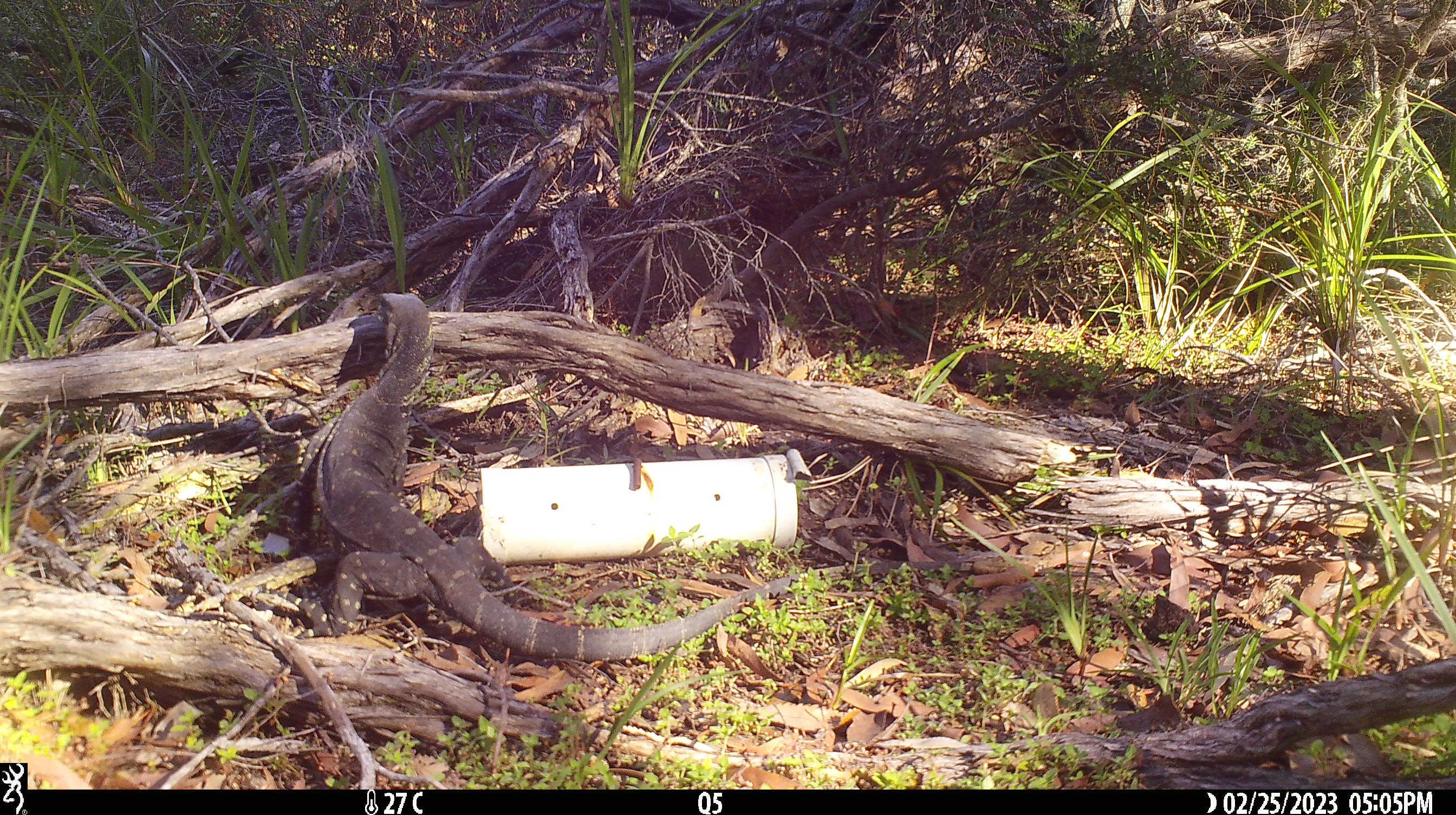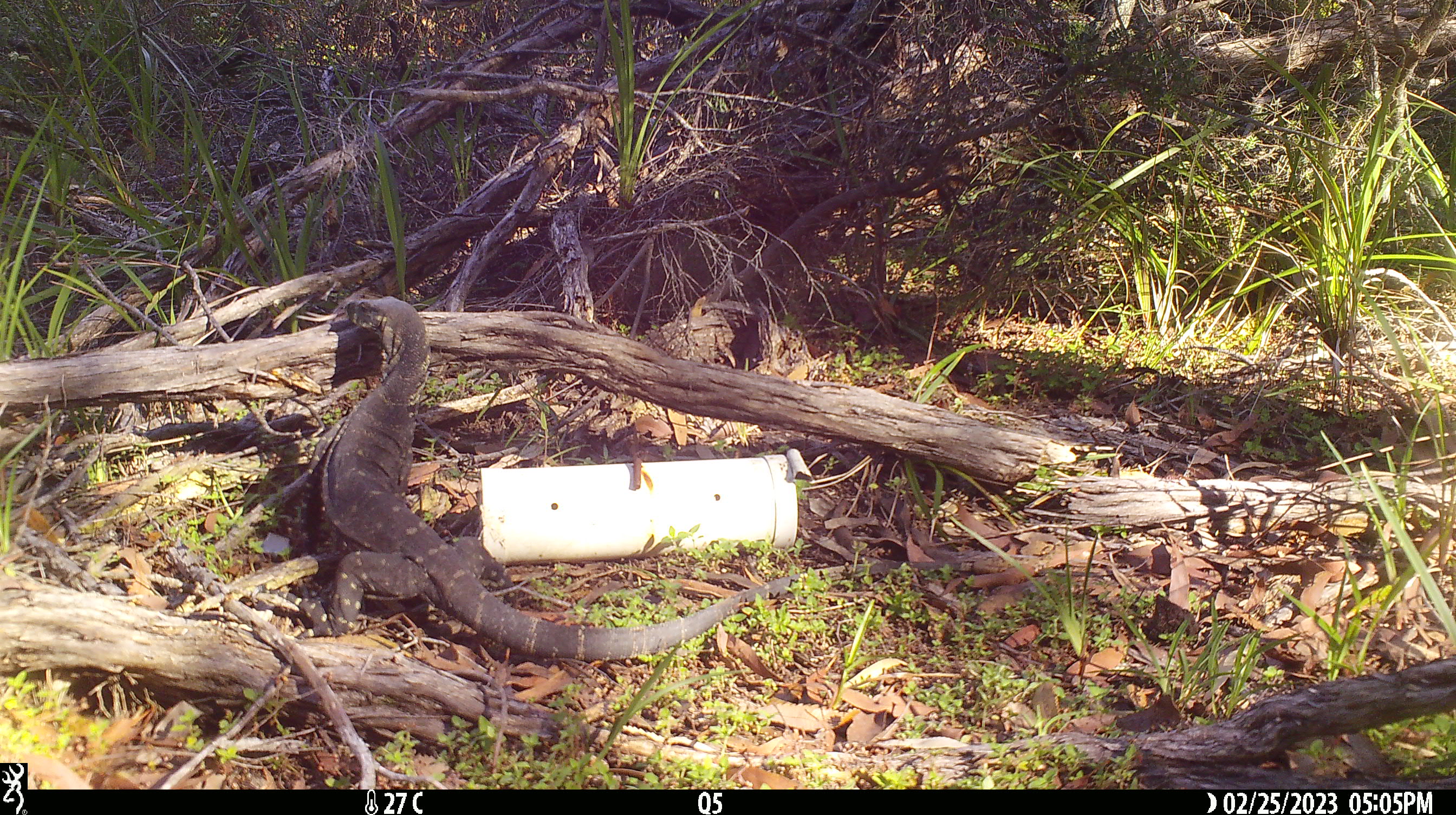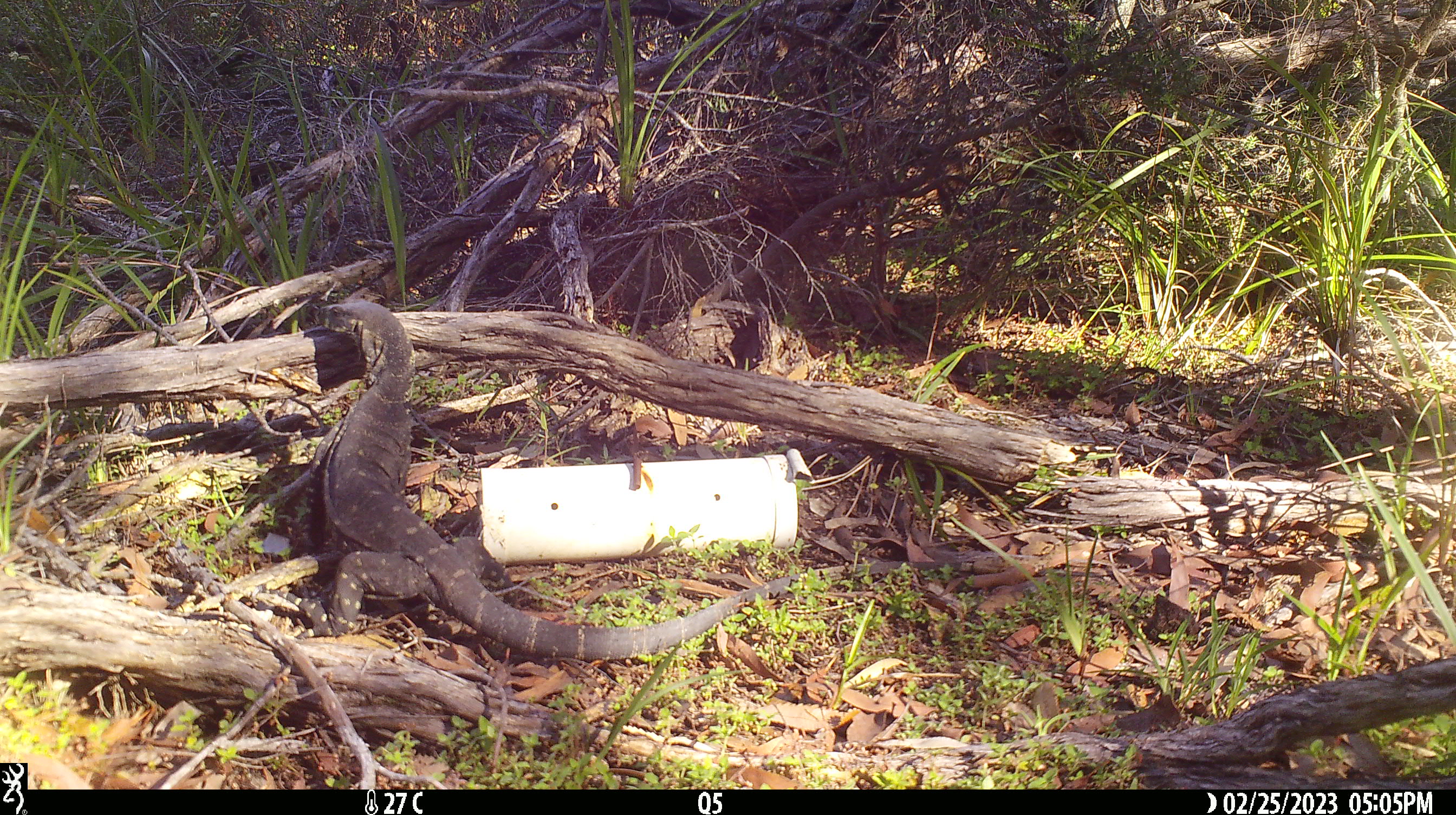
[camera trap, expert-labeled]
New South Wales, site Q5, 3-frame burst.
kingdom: Animalia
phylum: Chordata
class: Reptilia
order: Squamata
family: Varanidae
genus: Varanus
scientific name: Varanus varius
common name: lace monitor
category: goanna